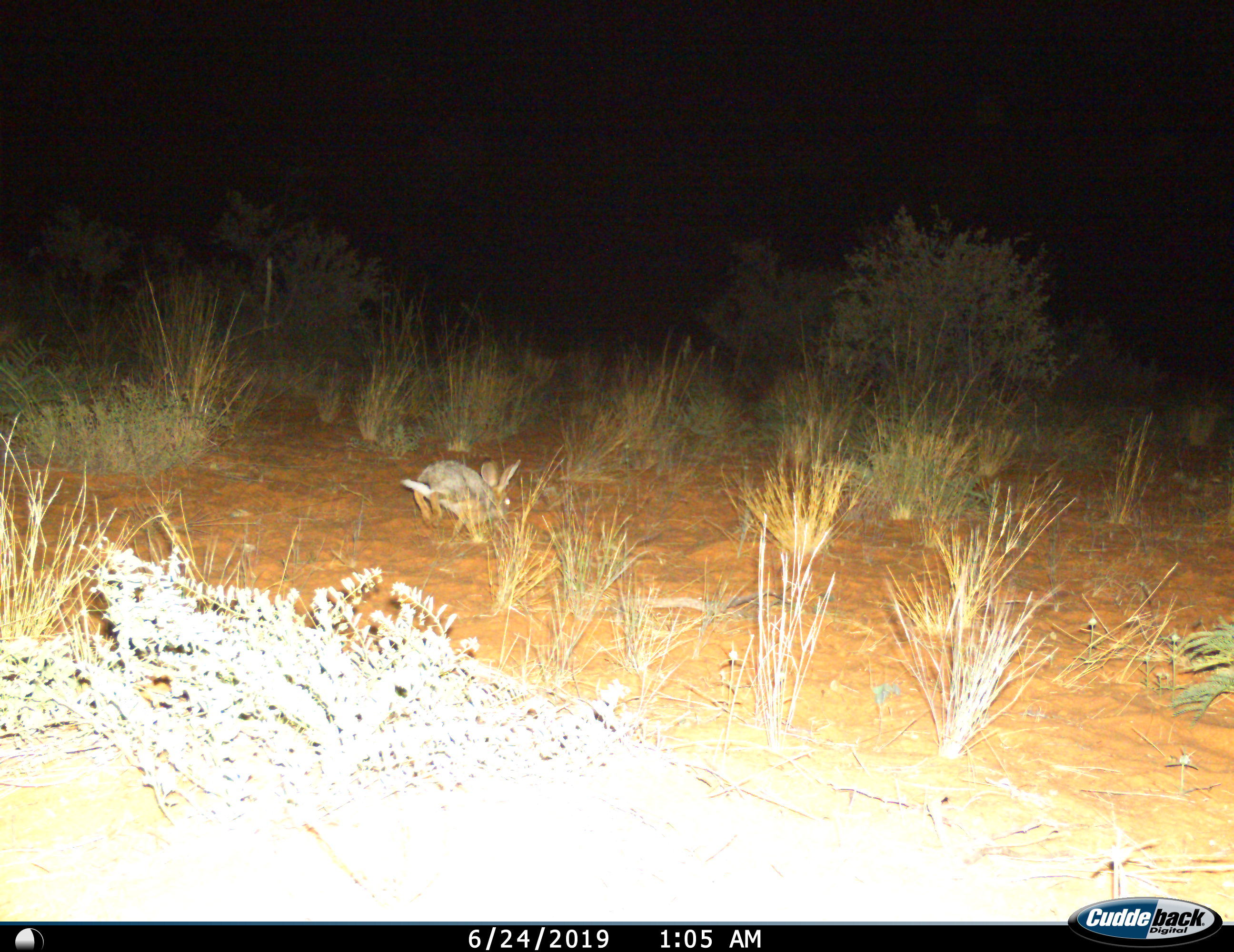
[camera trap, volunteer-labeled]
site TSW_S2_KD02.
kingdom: Animalia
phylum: Chordata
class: Mammalia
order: Lagomorpha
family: Leporidae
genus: Lepus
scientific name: Lepus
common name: hare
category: hareunknown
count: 1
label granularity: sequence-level